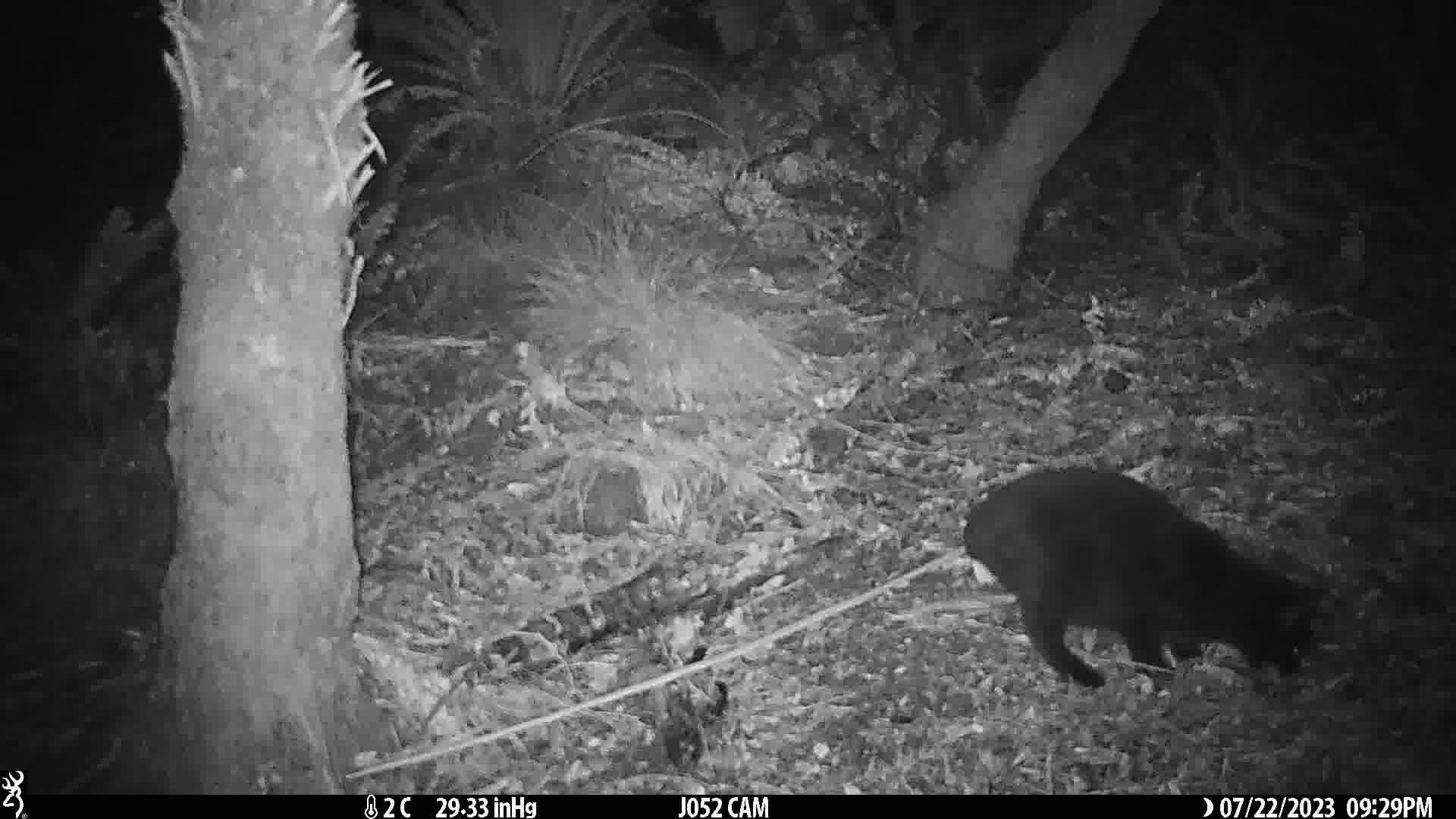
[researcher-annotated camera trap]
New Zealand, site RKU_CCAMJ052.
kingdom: Animalia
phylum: Chordata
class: Mammalia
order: Carnivora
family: Felidae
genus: Felis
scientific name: Felis catus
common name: domestic cat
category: cat